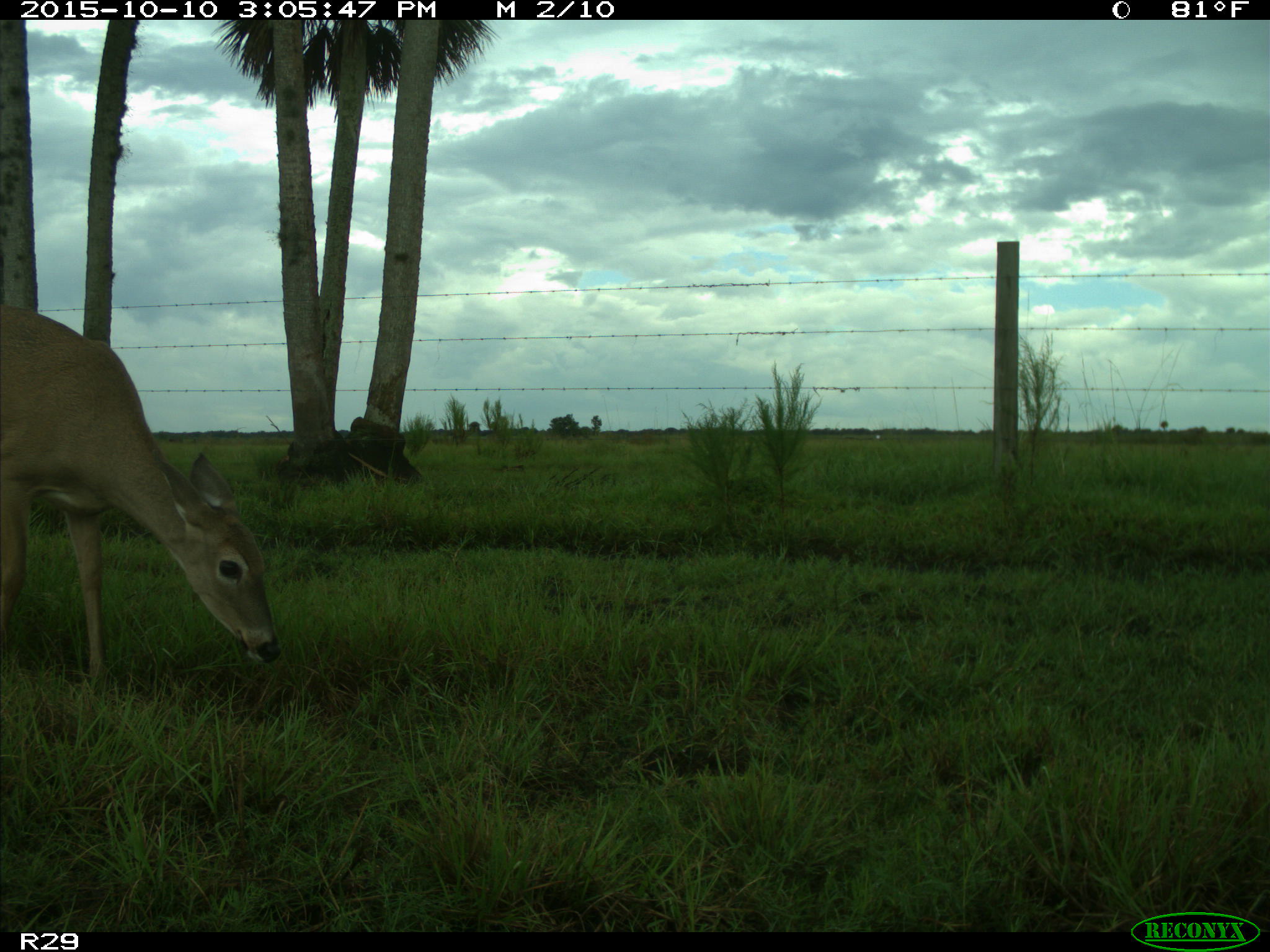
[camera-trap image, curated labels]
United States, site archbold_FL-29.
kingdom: Animalia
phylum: Chordata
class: Mammalia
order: Artiodactyla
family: Cervidae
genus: Odocoileus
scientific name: Odocoileus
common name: deer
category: unidentified deer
Unidentified deer (deer) (Odocoileus).